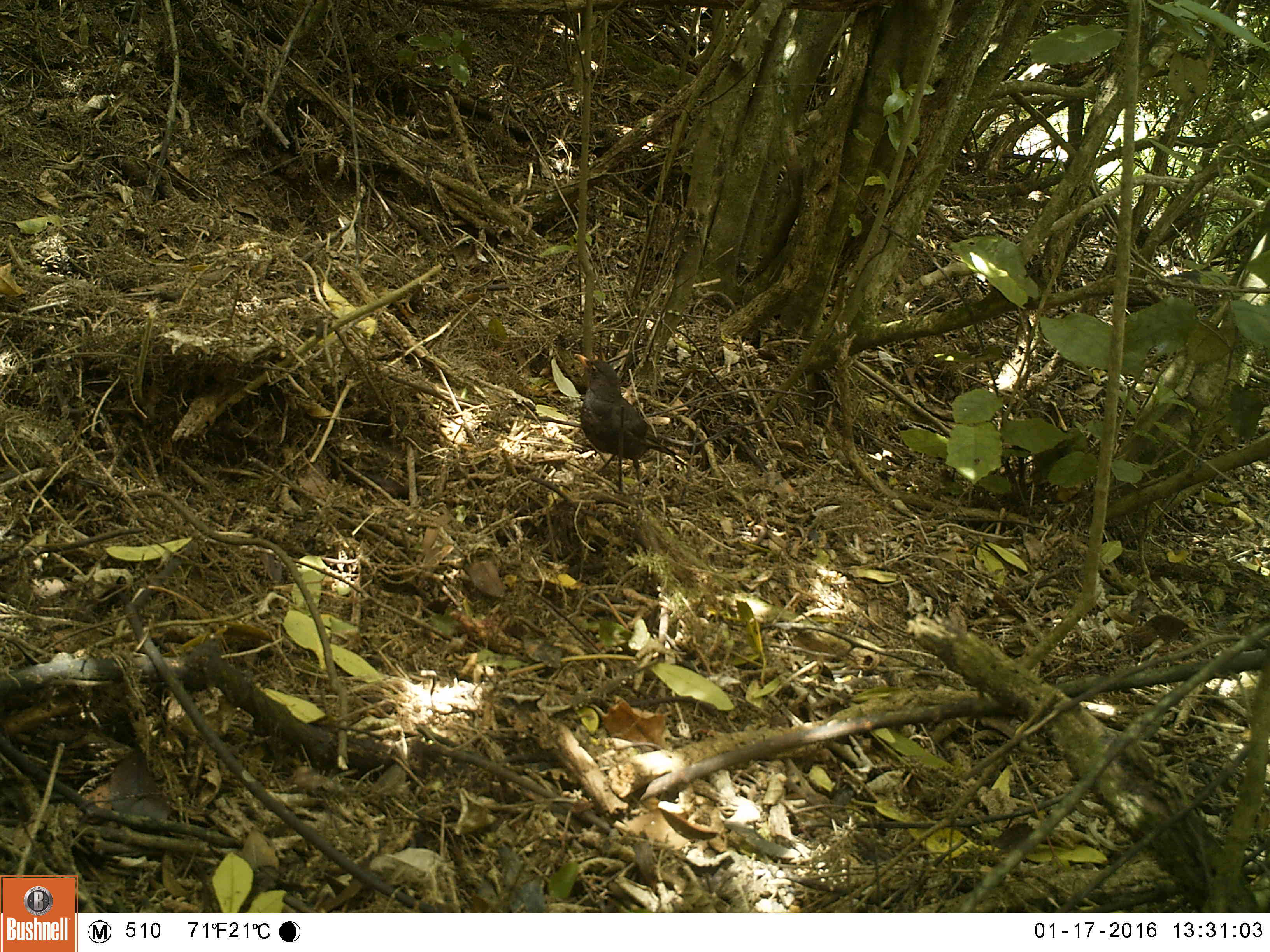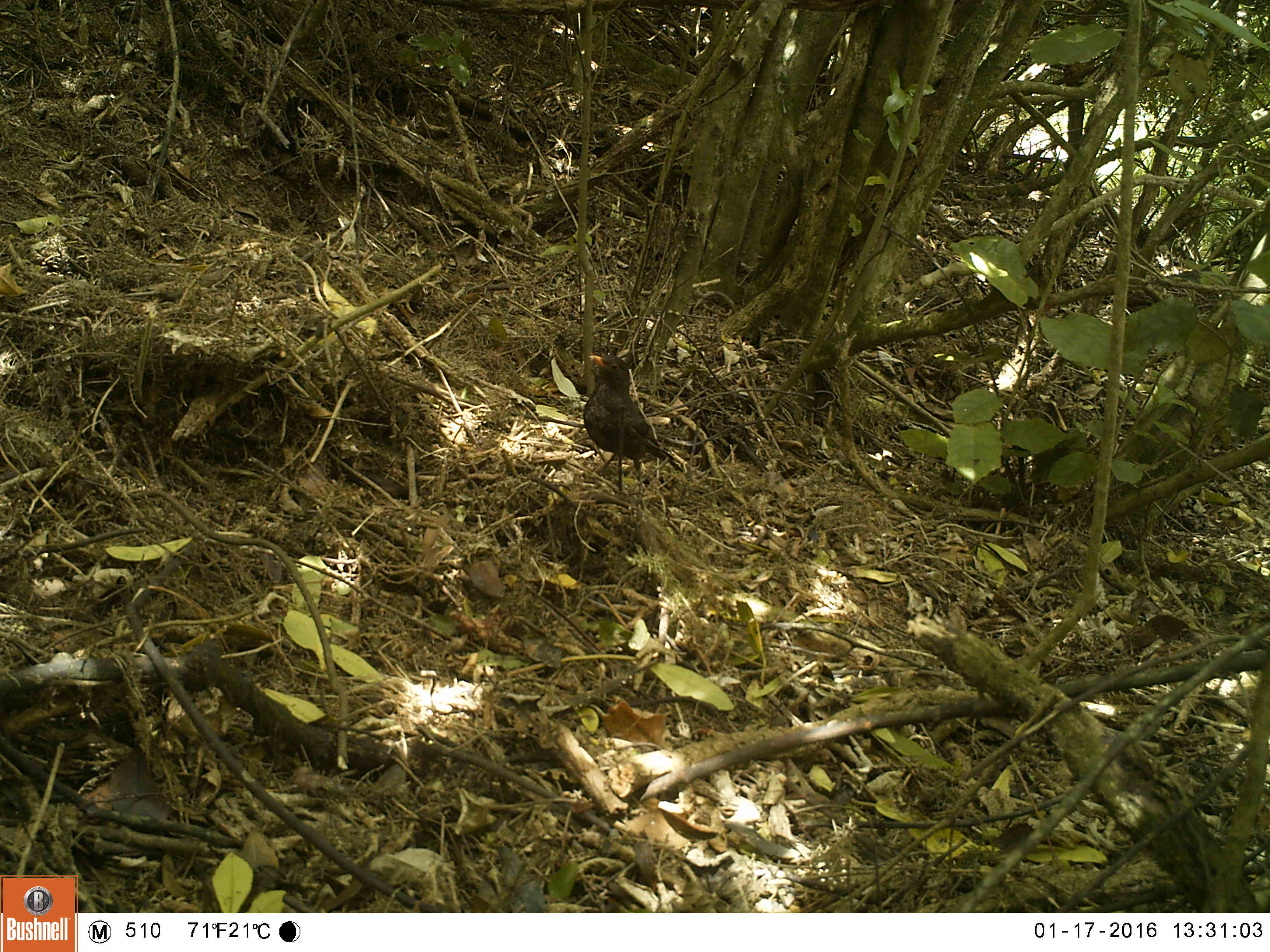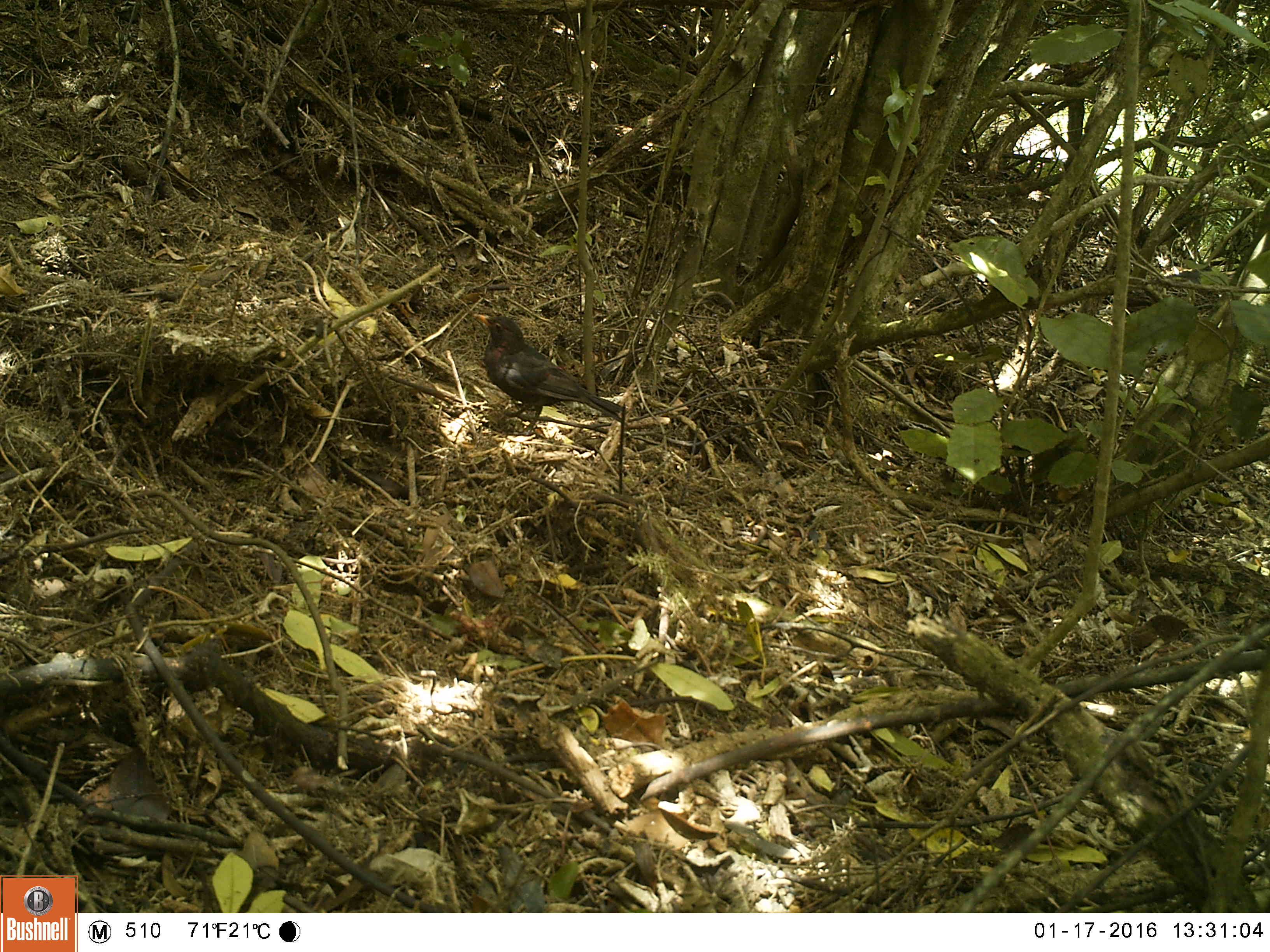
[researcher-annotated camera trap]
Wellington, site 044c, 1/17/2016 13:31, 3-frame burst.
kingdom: Animalia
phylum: Chordata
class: Aves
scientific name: Aves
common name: bird